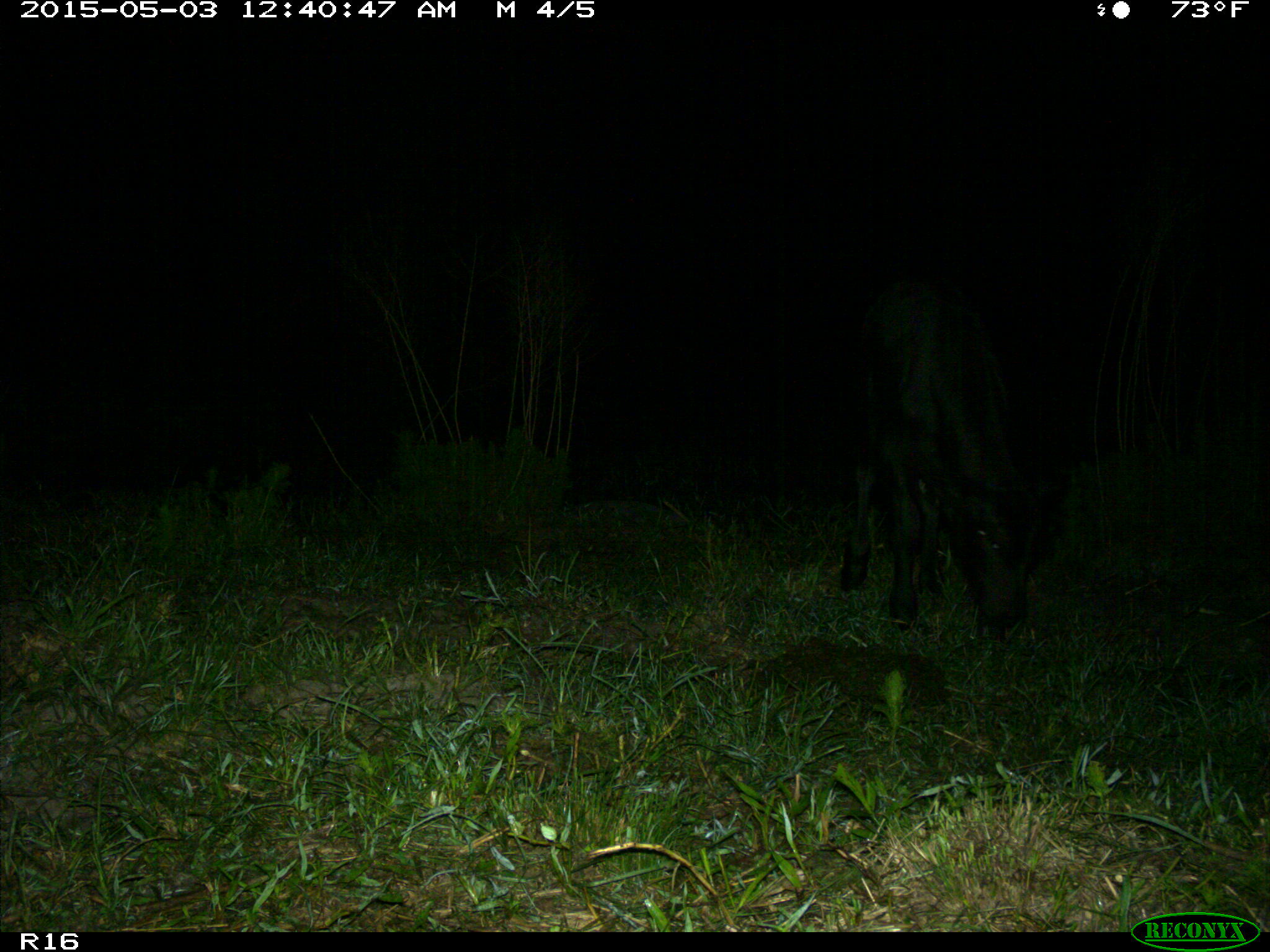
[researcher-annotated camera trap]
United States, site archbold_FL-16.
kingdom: Animalia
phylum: Chordata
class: Mammalia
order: Artiodactyla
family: Bovidae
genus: Bos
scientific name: Bos taurus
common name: domestic cow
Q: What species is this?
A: Bos taurus (domestic cow).